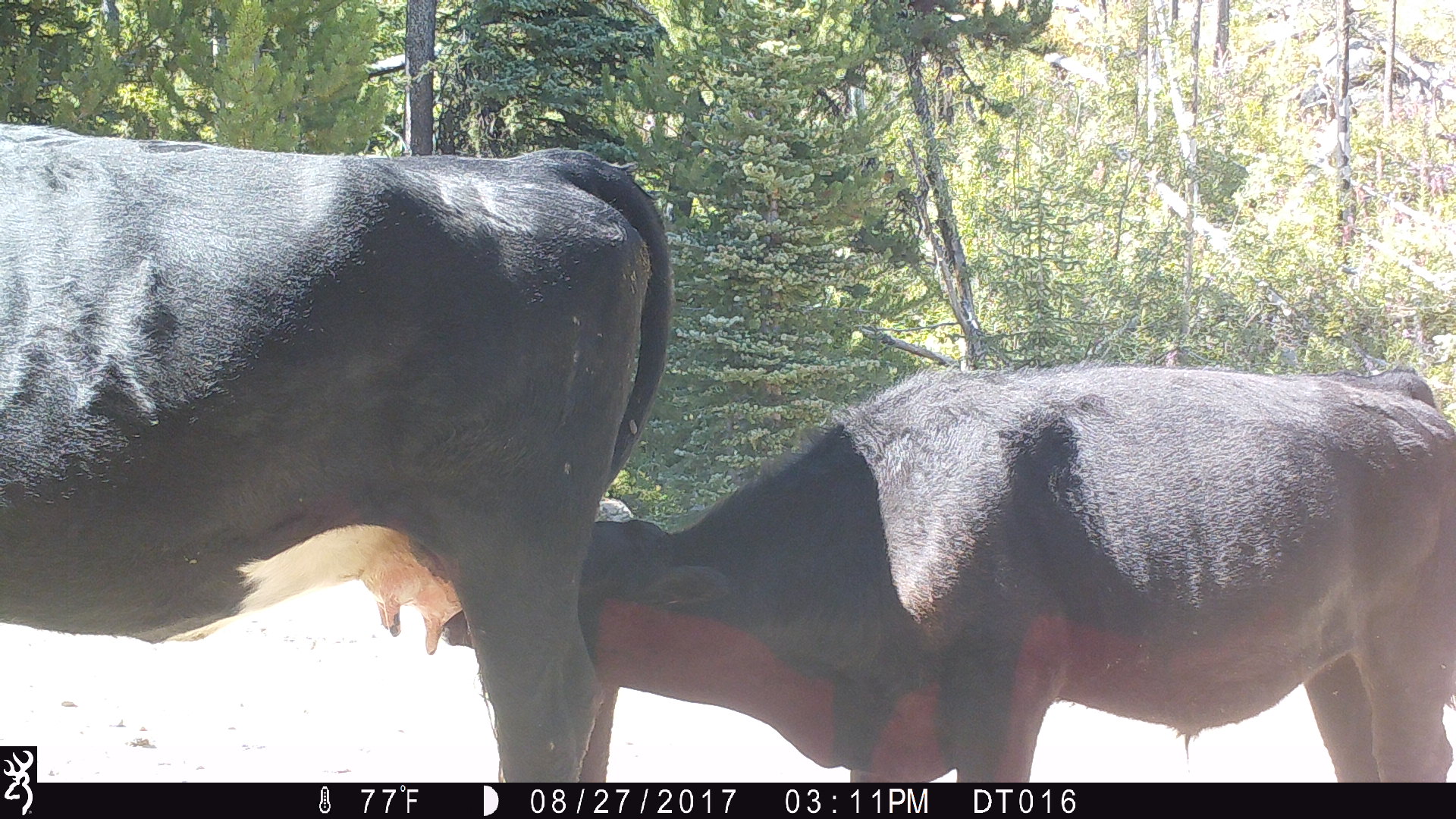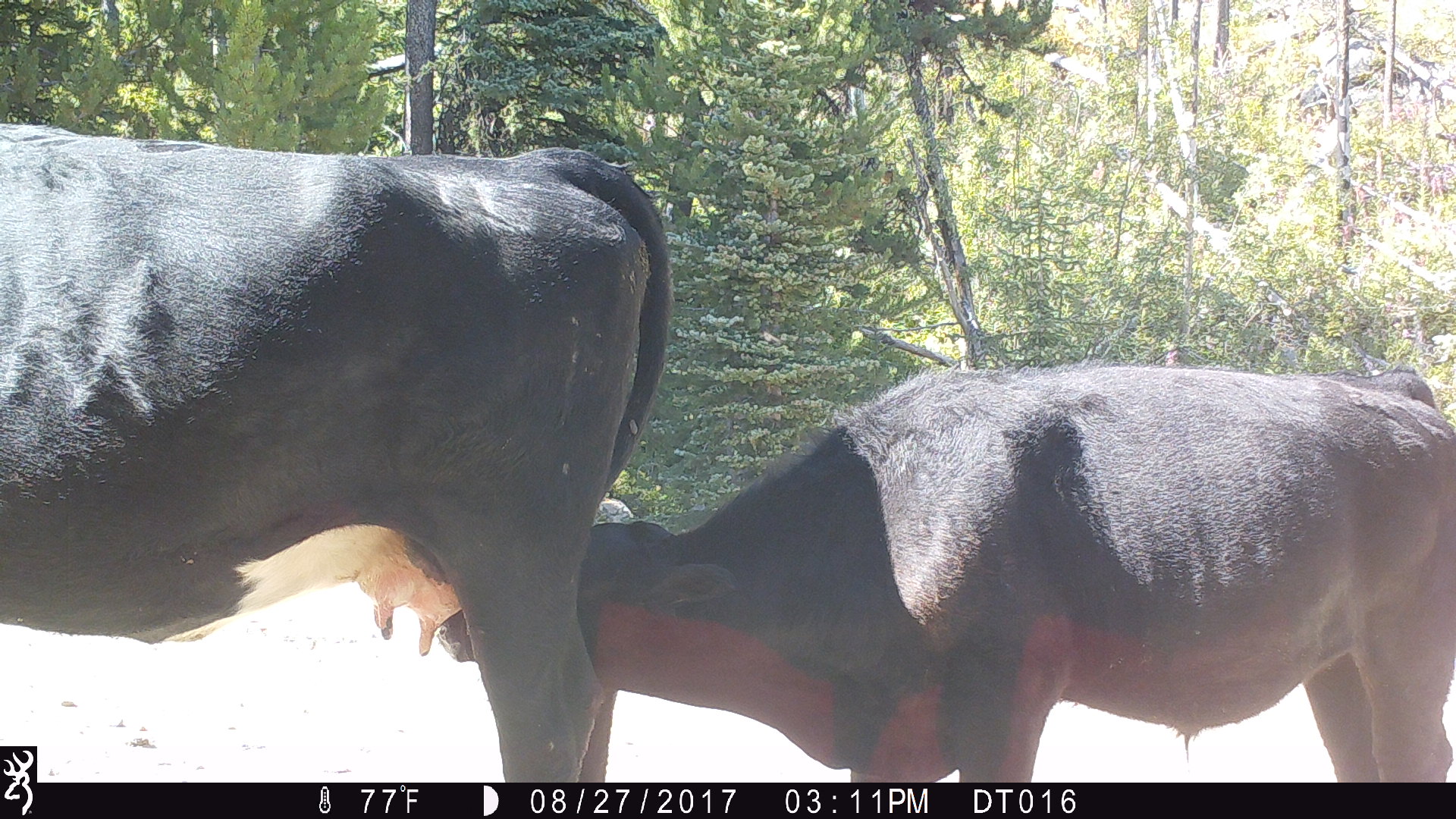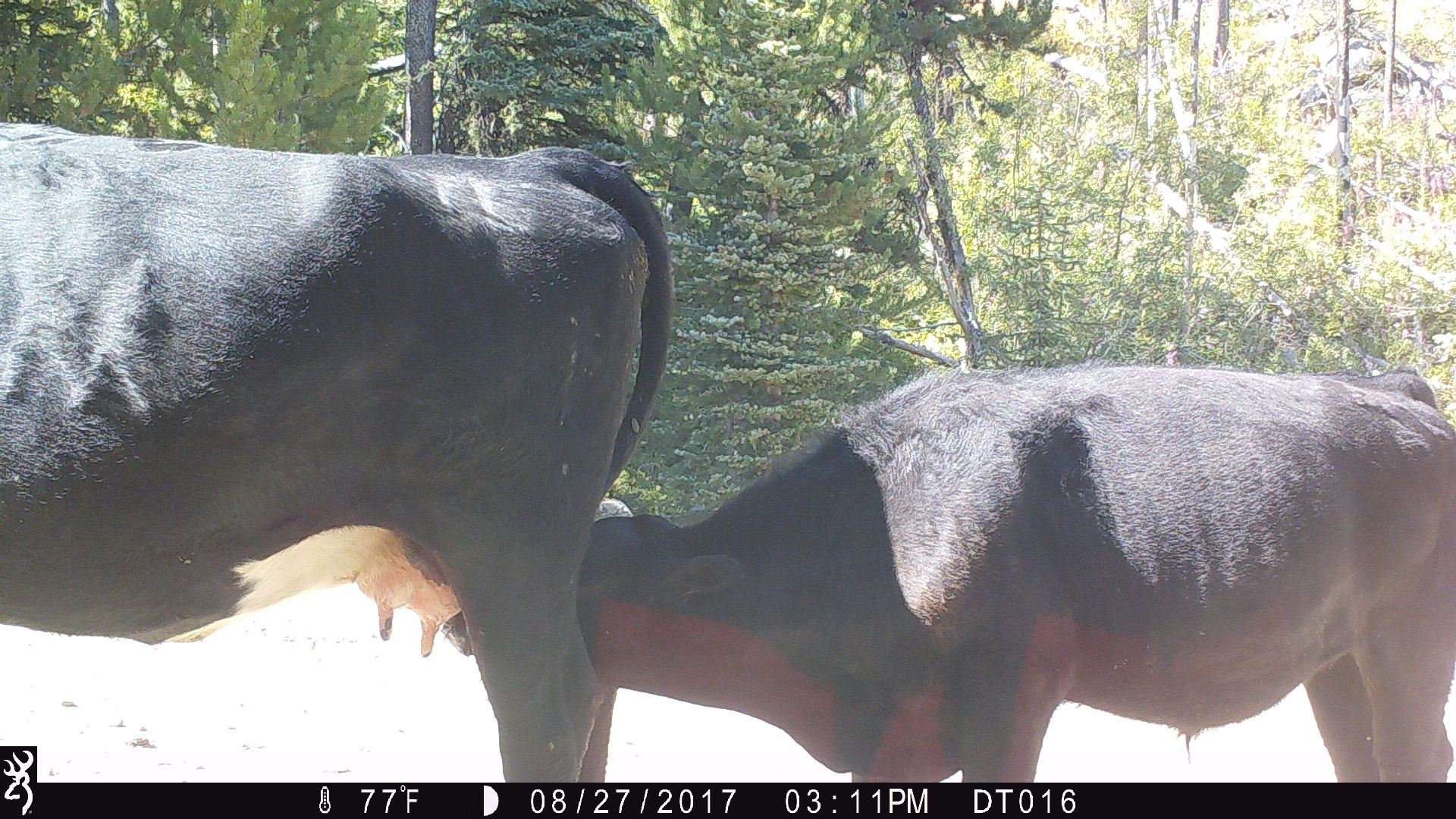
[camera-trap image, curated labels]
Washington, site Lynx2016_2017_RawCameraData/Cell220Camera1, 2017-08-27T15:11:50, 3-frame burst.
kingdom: Animalia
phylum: Chordata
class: Mammalia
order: Artiodactyla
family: Bovidae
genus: Bos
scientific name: Bos taurus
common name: domestic cattle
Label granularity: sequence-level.